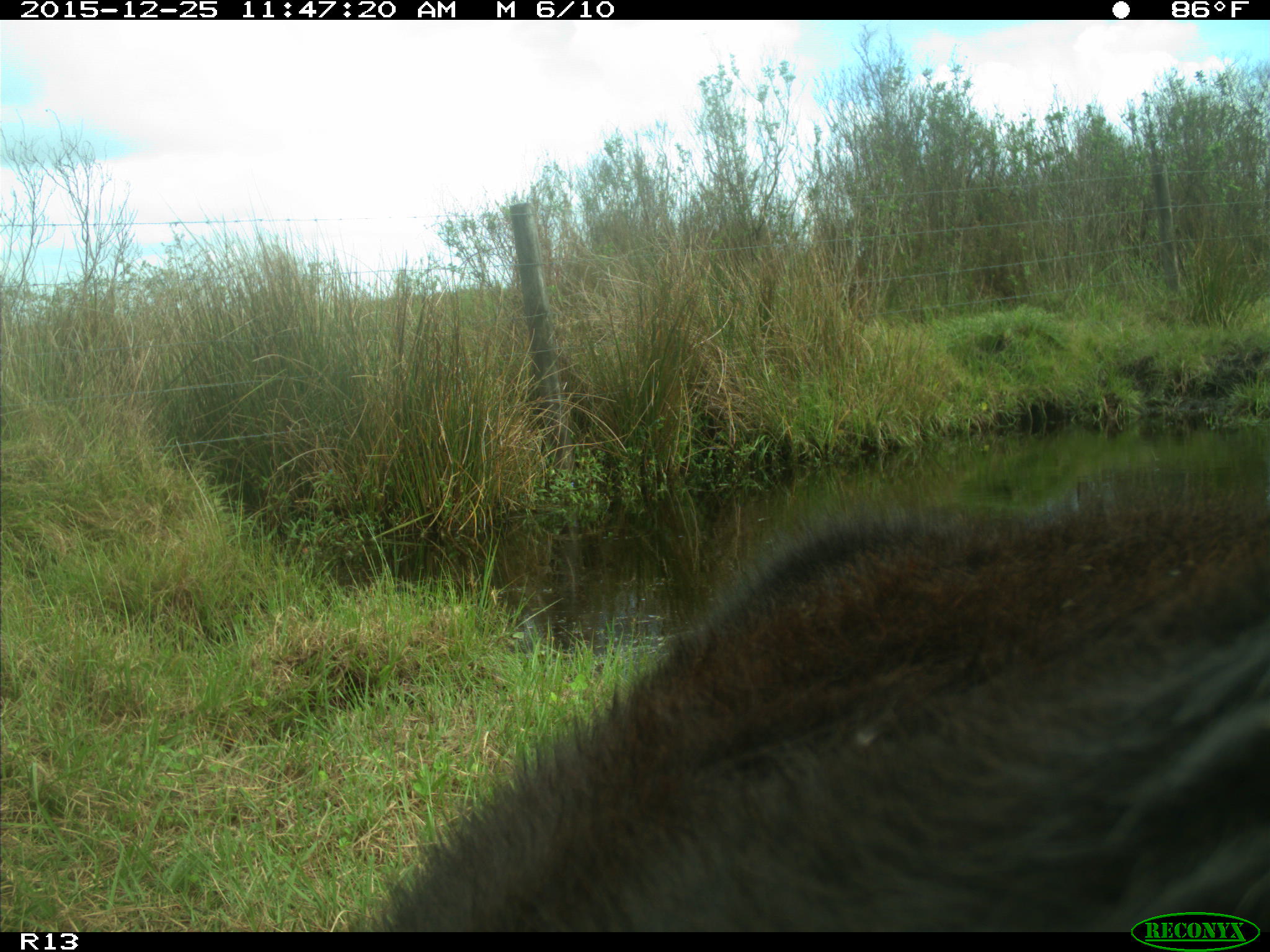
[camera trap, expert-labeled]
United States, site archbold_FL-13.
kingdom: Animalia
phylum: Chordata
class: Mammalia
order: Artiodactyla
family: Bovidae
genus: Bos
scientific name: Bos taurus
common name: domestic cow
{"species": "Bos taurus (domestic cow)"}